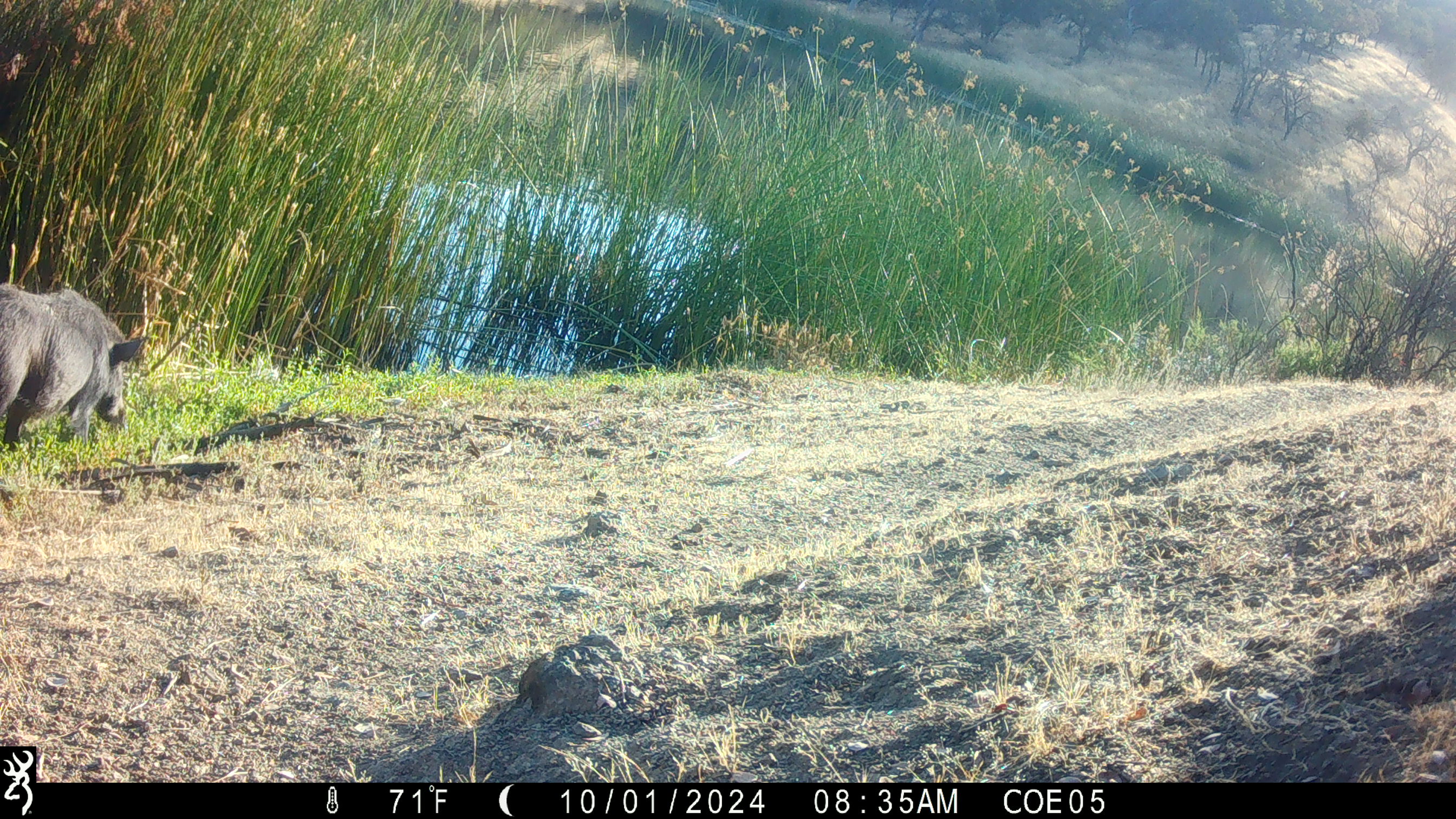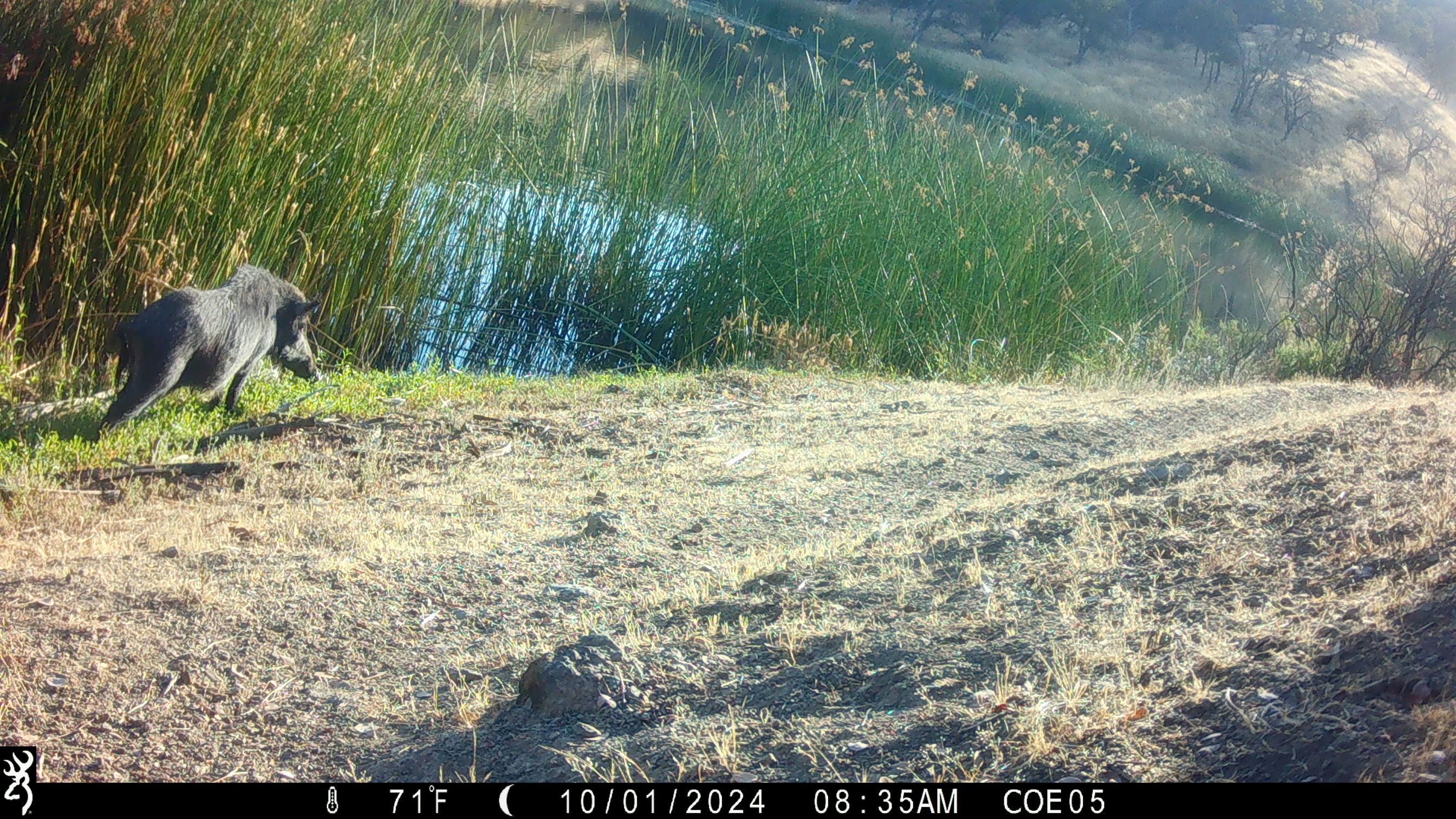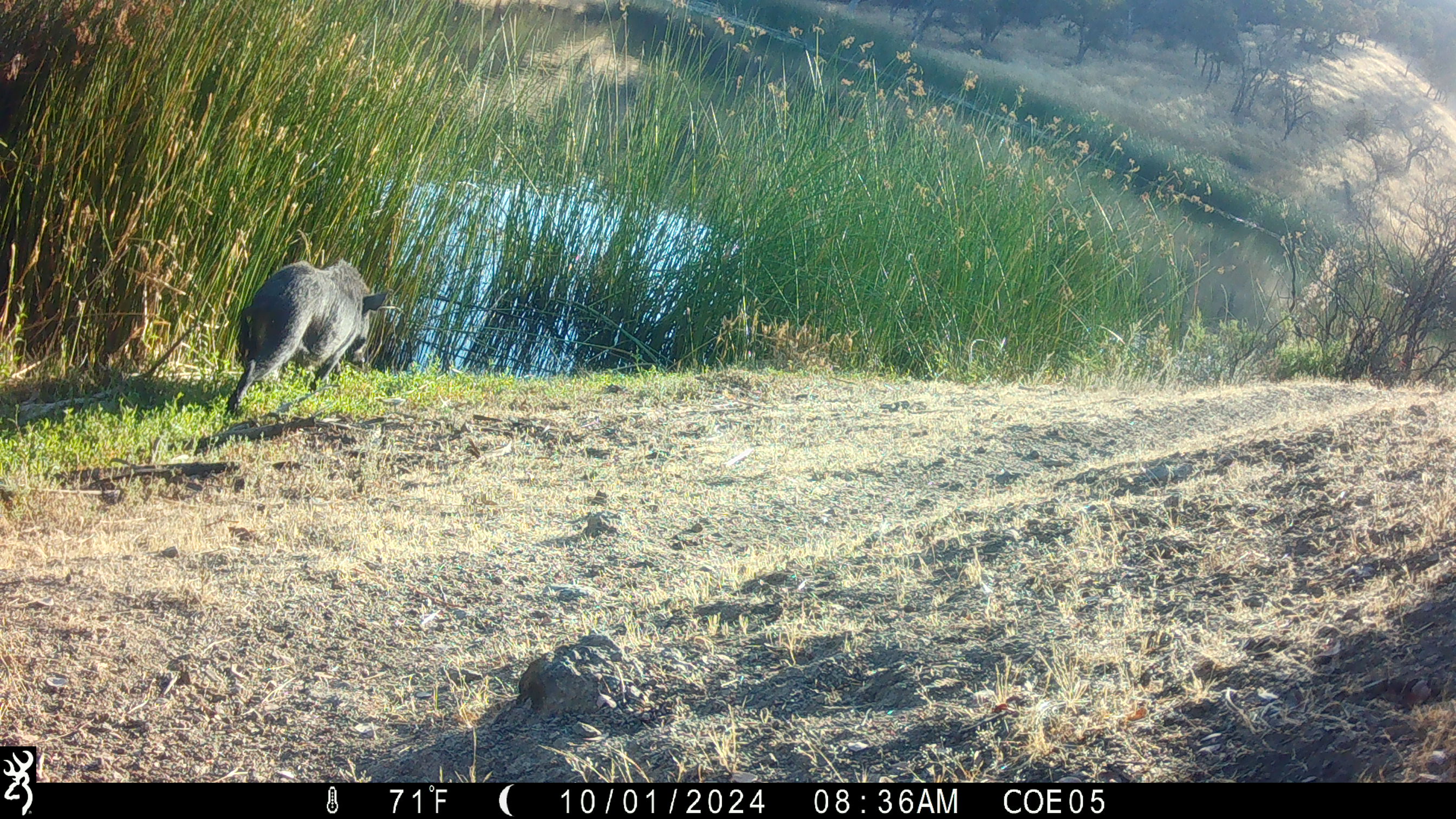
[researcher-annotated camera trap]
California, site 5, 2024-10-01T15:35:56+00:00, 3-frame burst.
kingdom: Animalia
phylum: Chordata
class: Mammalia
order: Artiodactyla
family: Suidae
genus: Sus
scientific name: Sus scrofa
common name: wild boar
Wild boar (Sus scrofa).